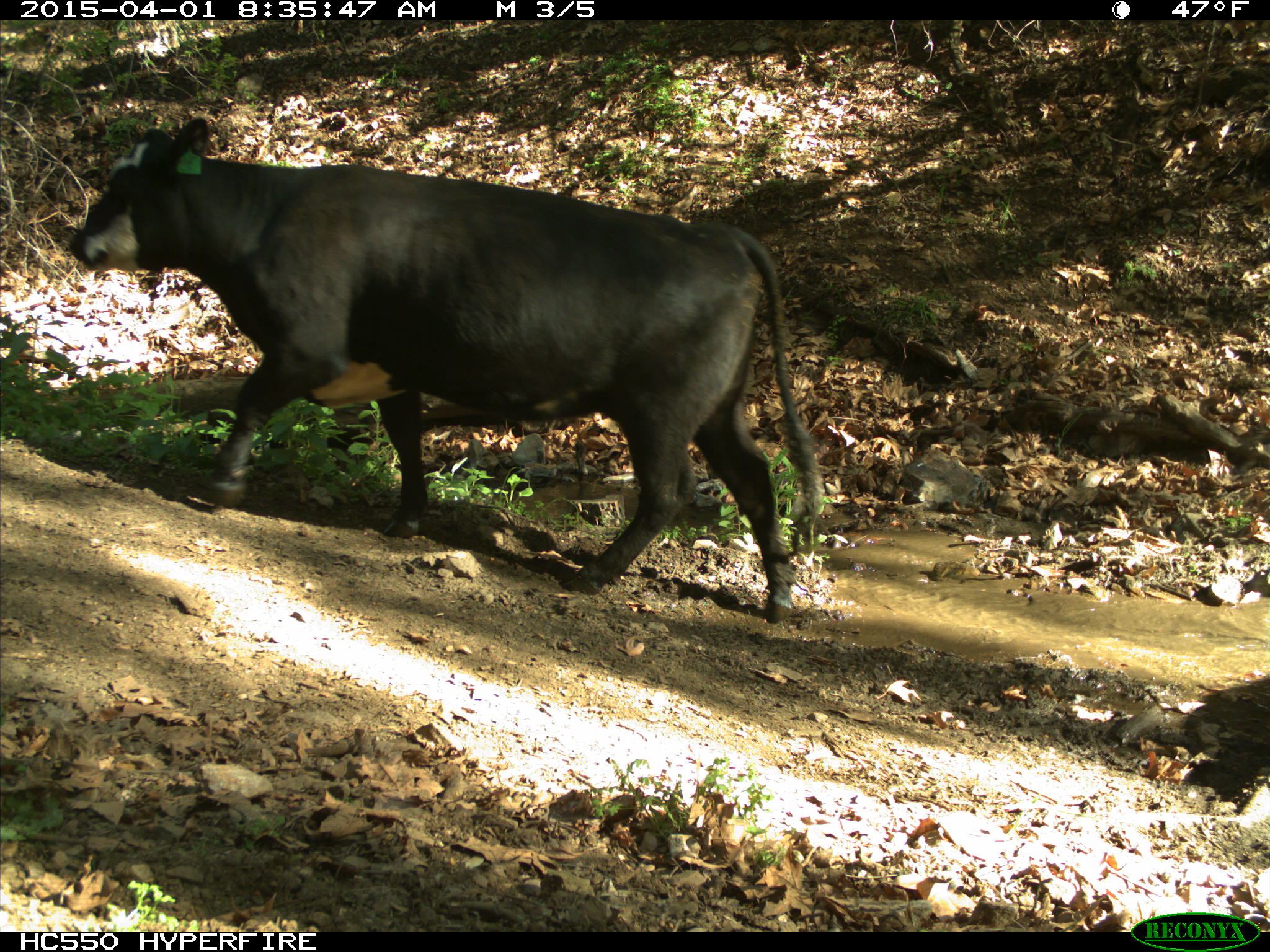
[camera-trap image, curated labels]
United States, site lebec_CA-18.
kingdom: Animalia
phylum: Chordata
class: Mammalia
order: Artiodactyla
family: Bovidae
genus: Bos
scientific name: Bos taurus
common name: domestic cow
Bos taurus (domestic cow).